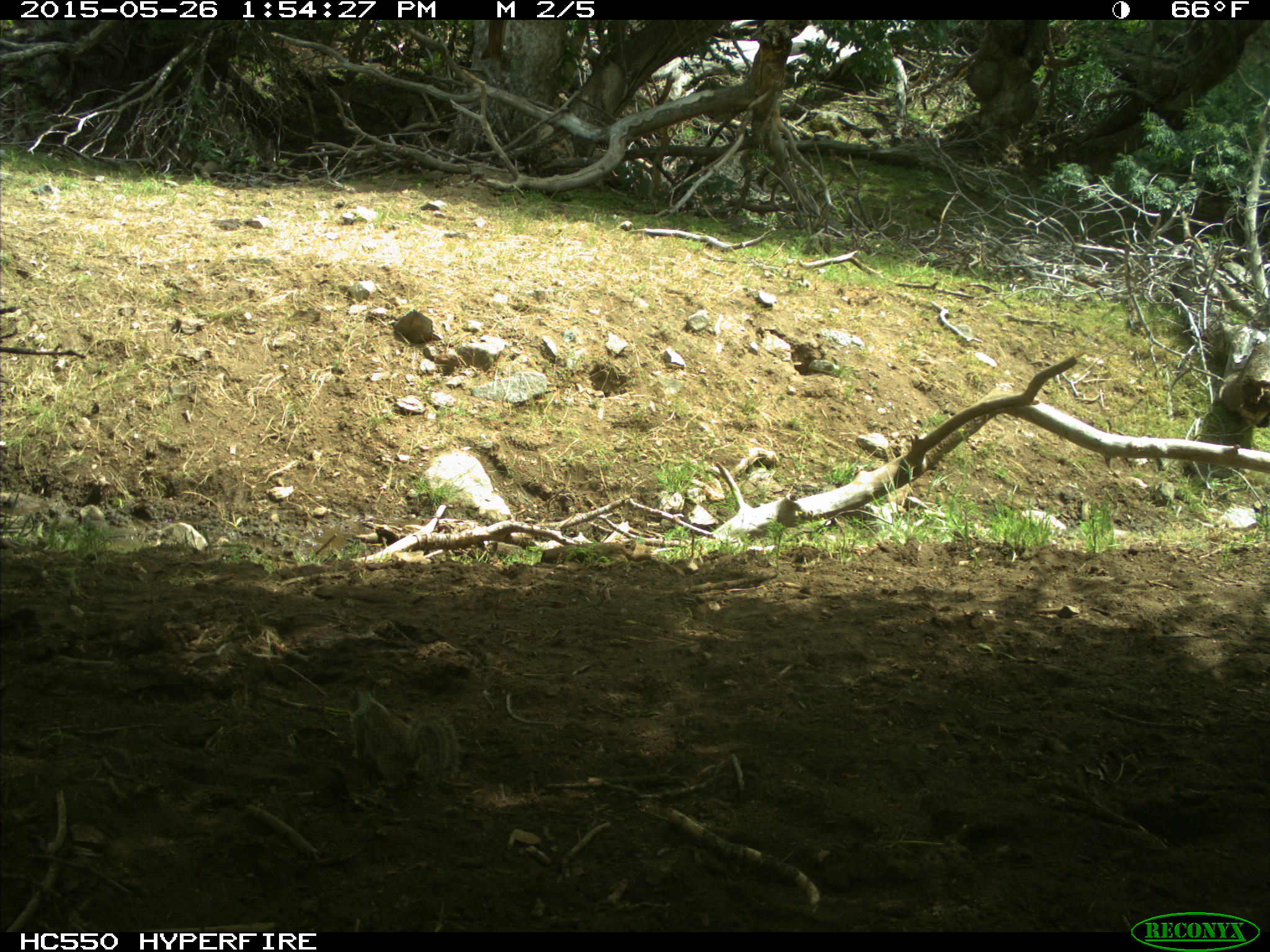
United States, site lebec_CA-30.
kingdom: Animalia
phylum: Chordata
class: Mammalia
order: Rodentia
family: Sciuridae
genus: Otospermophilus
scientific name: Otospermophilus beecheyi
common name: california ground squirrel